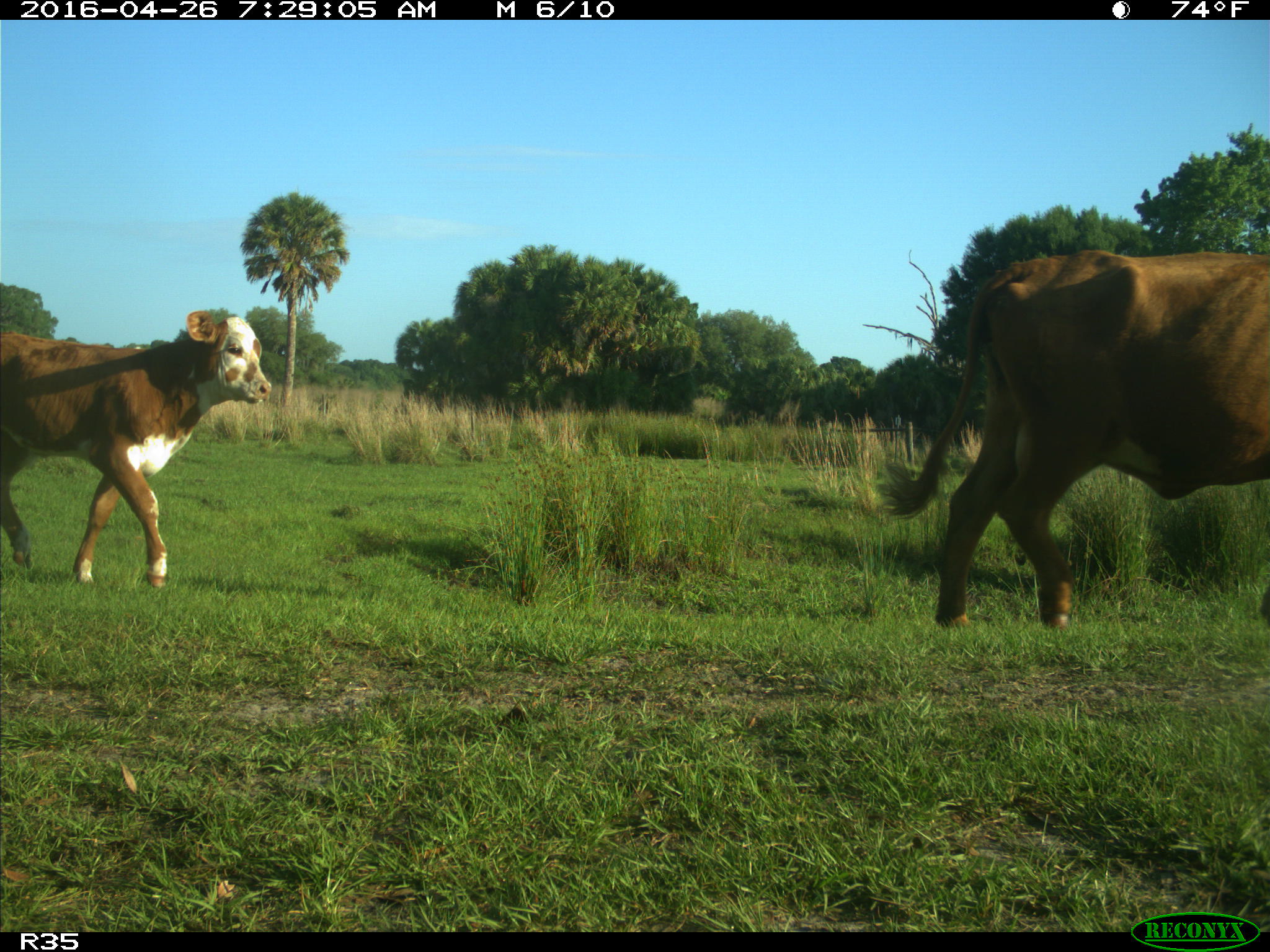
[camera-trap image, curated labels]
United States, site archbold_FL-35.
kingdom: Animalia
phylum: Chordata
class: Mammalia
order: Artiodactyla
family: Bovidae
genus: Bos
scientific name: Bos taurus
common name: domestic cow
Bos taurus (domestic cow).